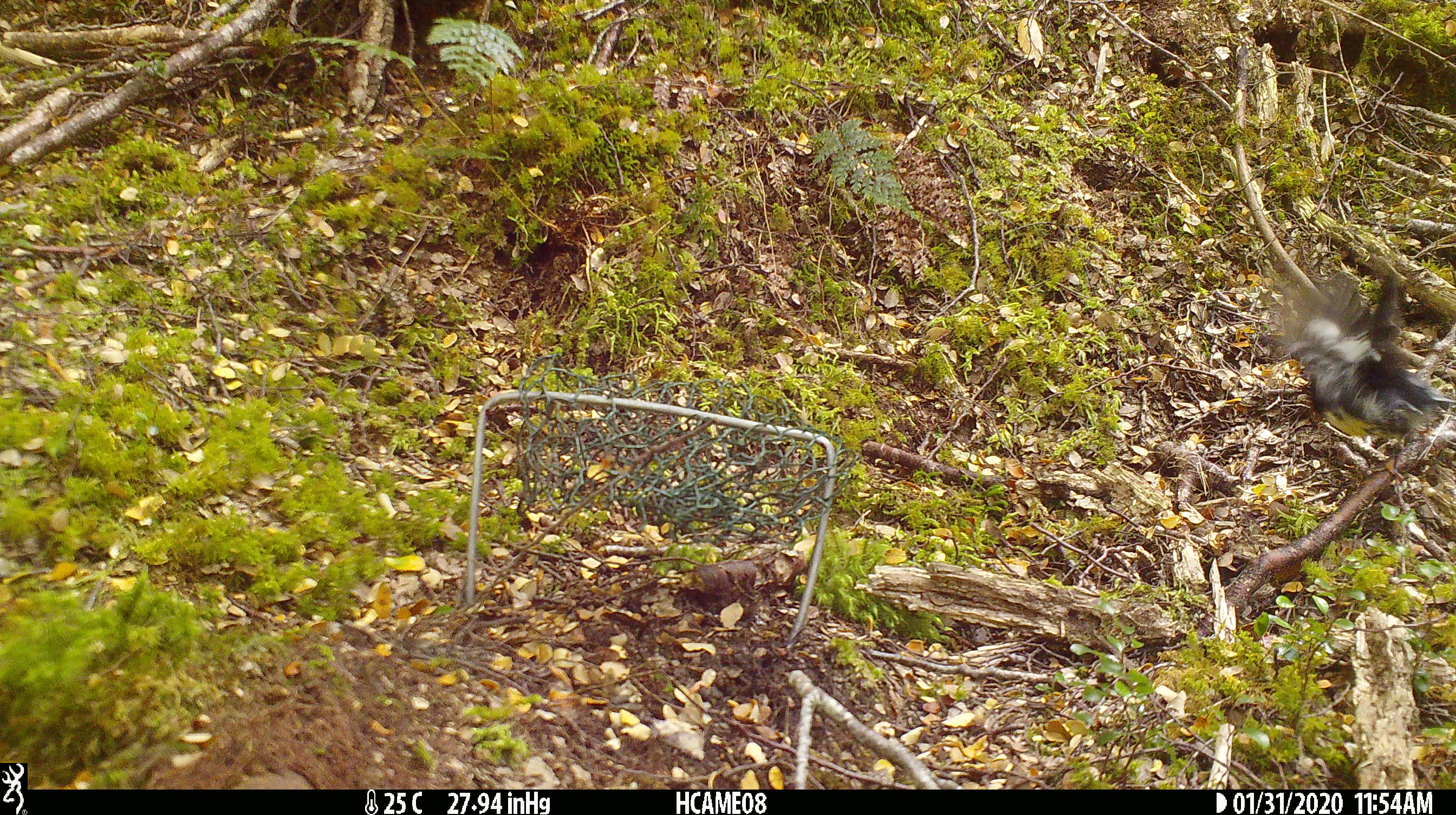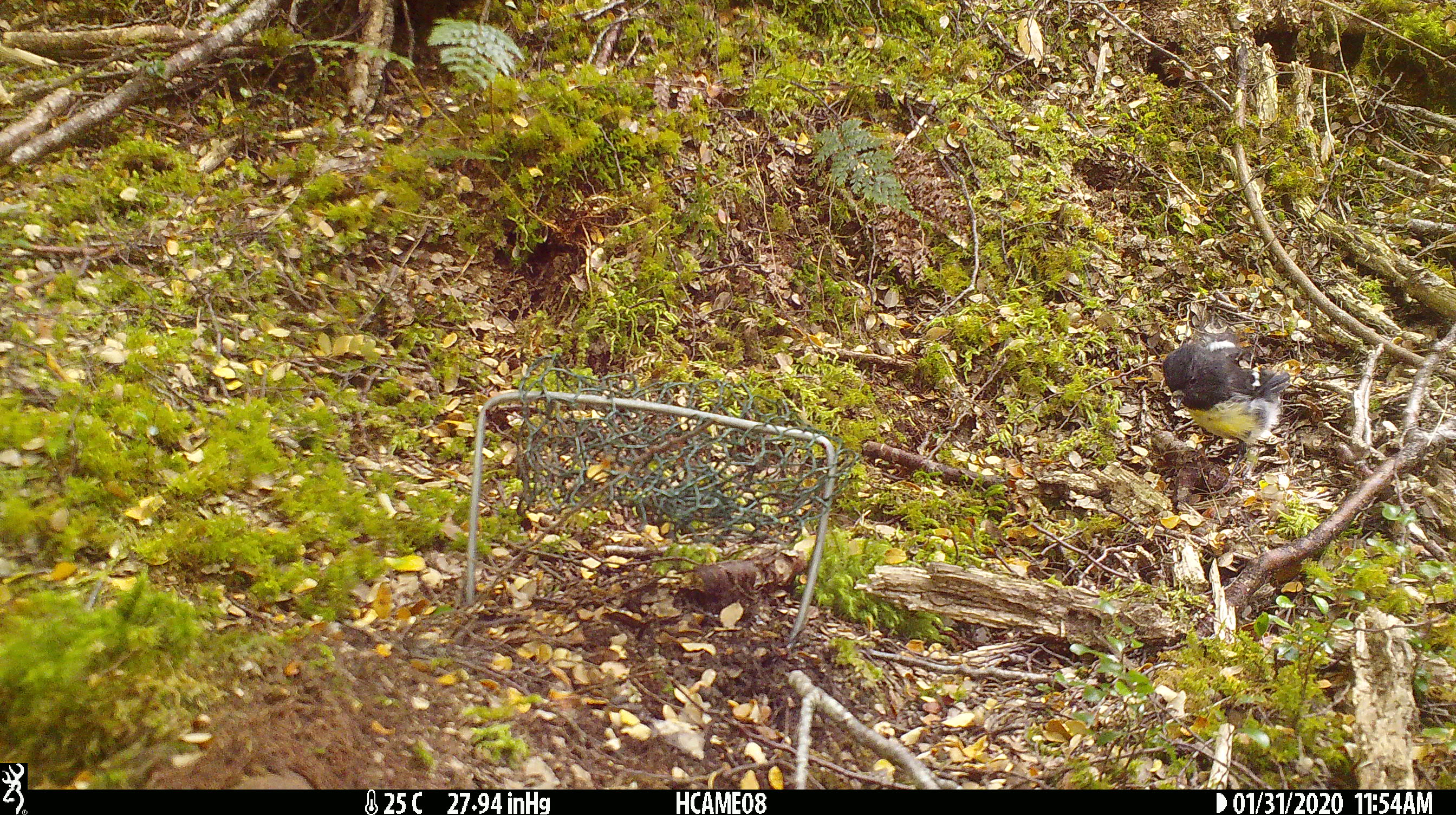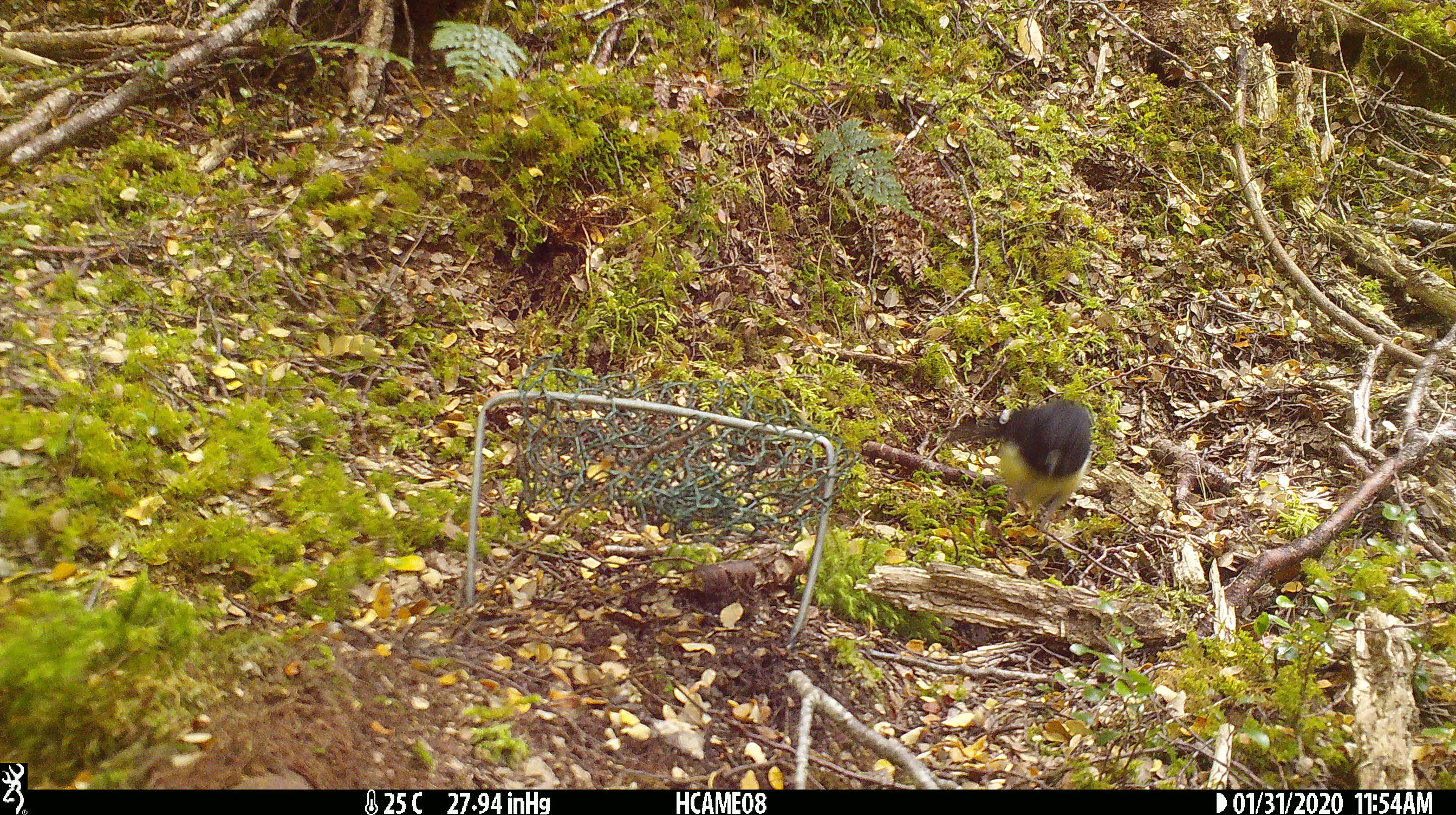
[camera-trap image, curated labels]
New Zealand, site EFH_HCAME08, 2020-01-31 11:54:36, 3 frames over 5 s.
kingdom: Animalia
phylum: Chordata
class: Aves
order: Passeriformes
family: Petroicidae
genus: Petroica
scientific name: Petroica macrocephala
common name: tomtit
Tomtit (Petroica macrocephala).